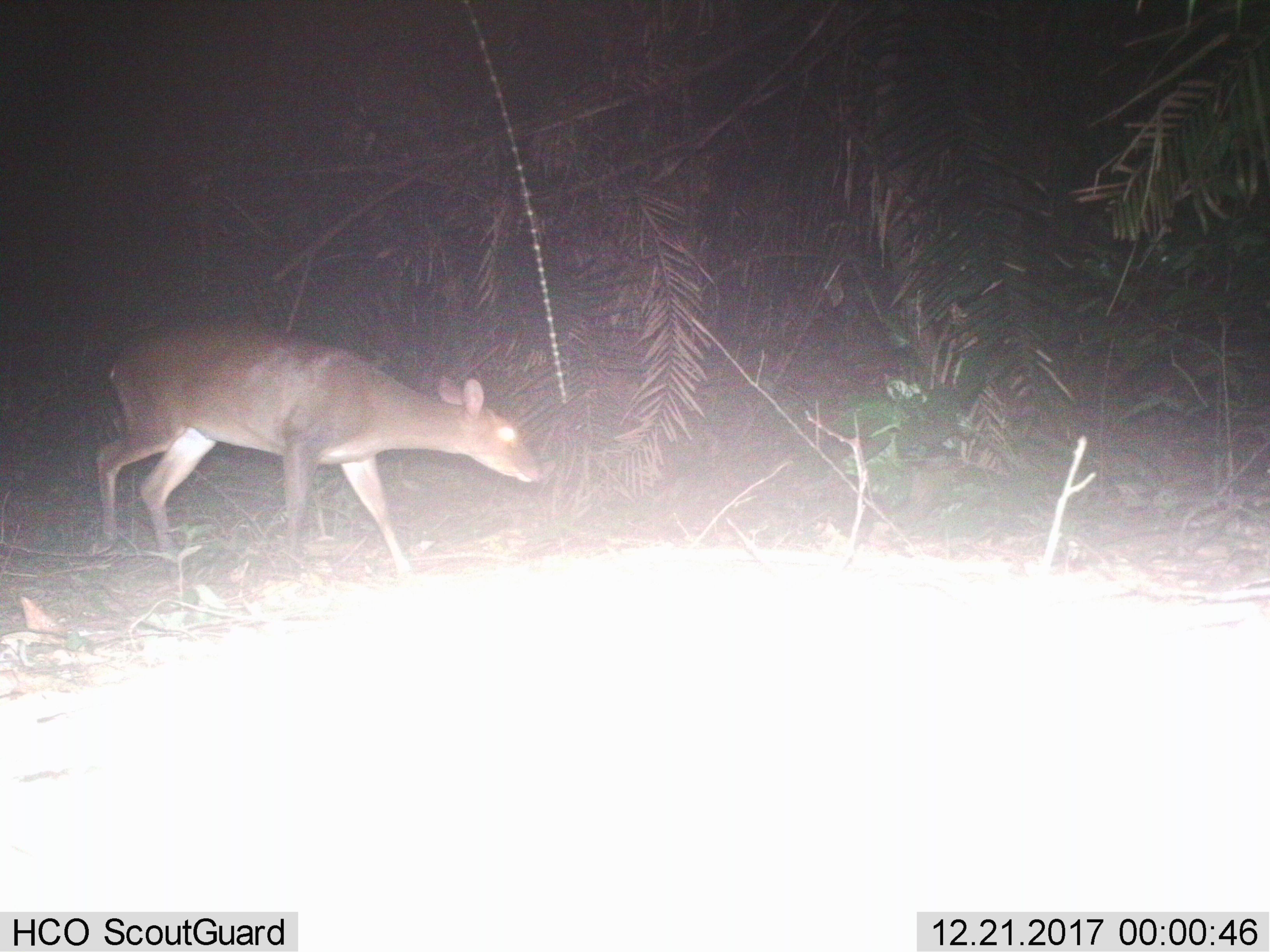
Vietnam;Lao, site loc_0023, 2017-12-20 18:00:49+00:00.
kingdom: Animalia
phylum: Chordata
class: Mammalia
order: Artiodactyla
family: Cervidae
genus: Muntiacus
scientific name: Muntiacus vuquangensis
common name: large-antlered muntjac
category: large antlered muntjac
Large antlered muntjac (large-antlered muntjac) (Muntiacus vuquangensis). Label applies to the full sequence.